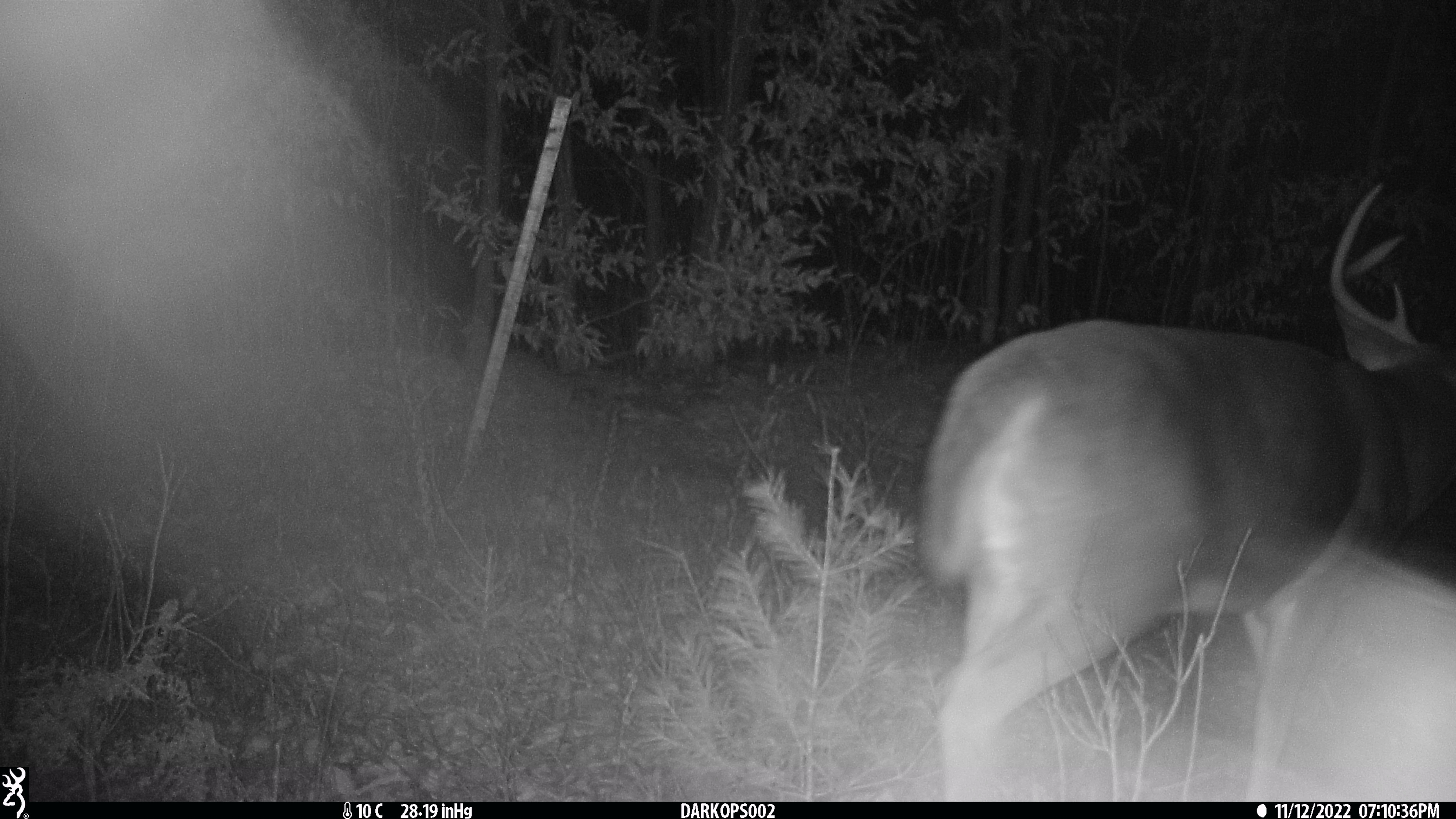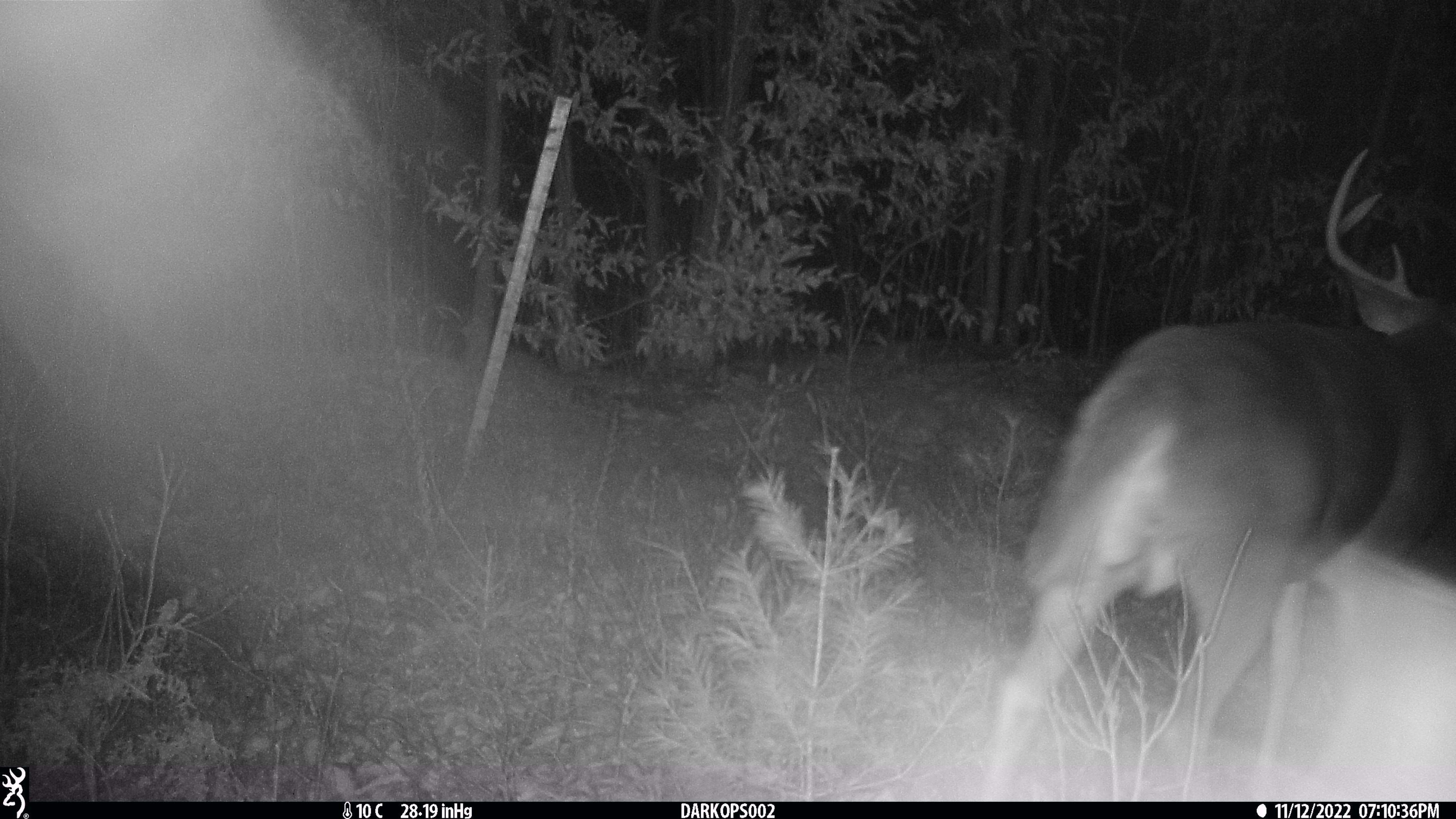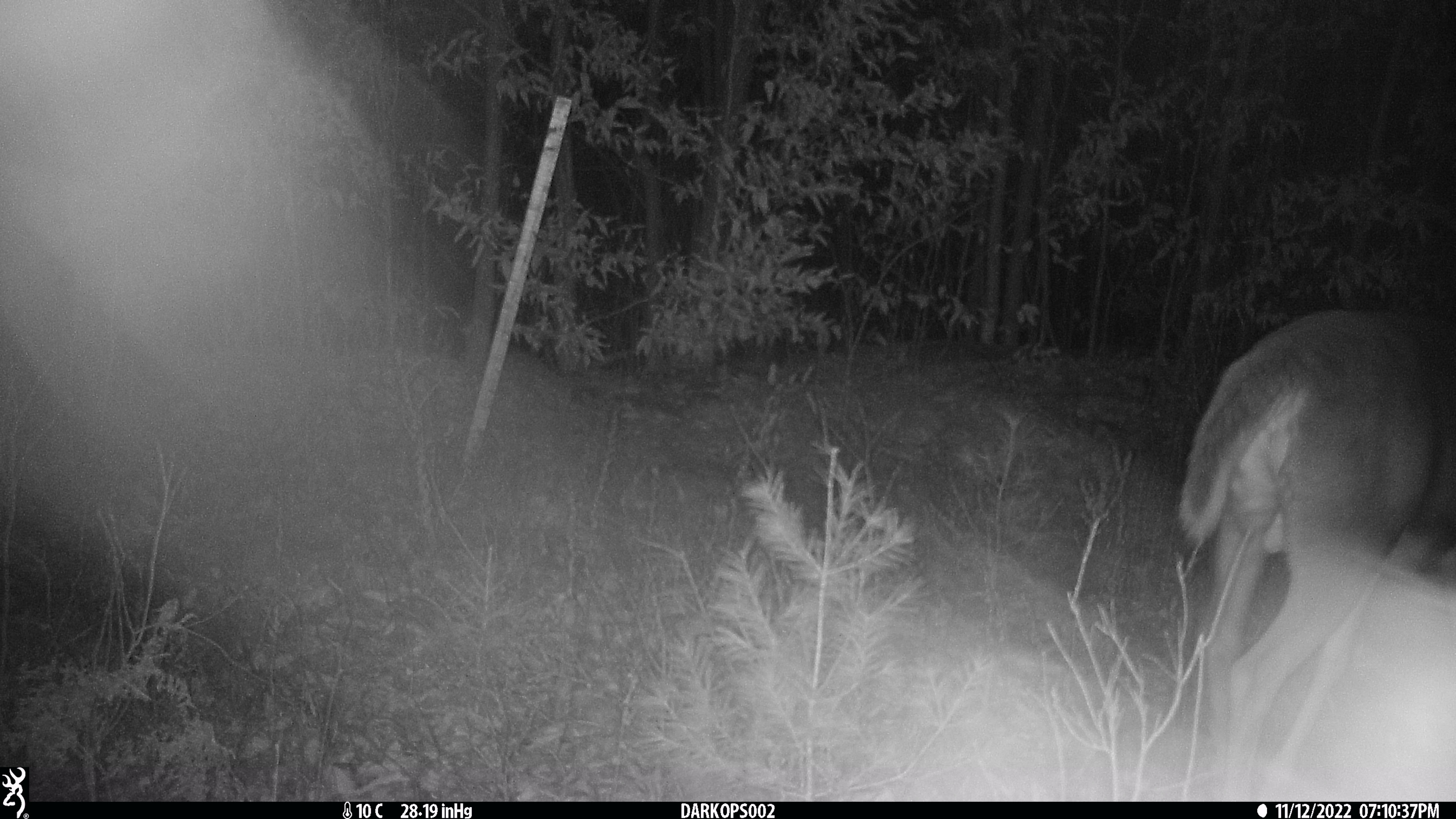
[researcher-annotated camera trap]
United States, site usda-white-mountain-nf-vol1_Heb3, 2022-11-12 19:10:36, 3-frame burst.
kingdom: Animalia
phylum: Chordata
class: Mammalia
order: Artiodactyla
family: Cervidae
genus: Odocoileus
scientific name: Odocoileus virginianus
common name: white-tailed deer